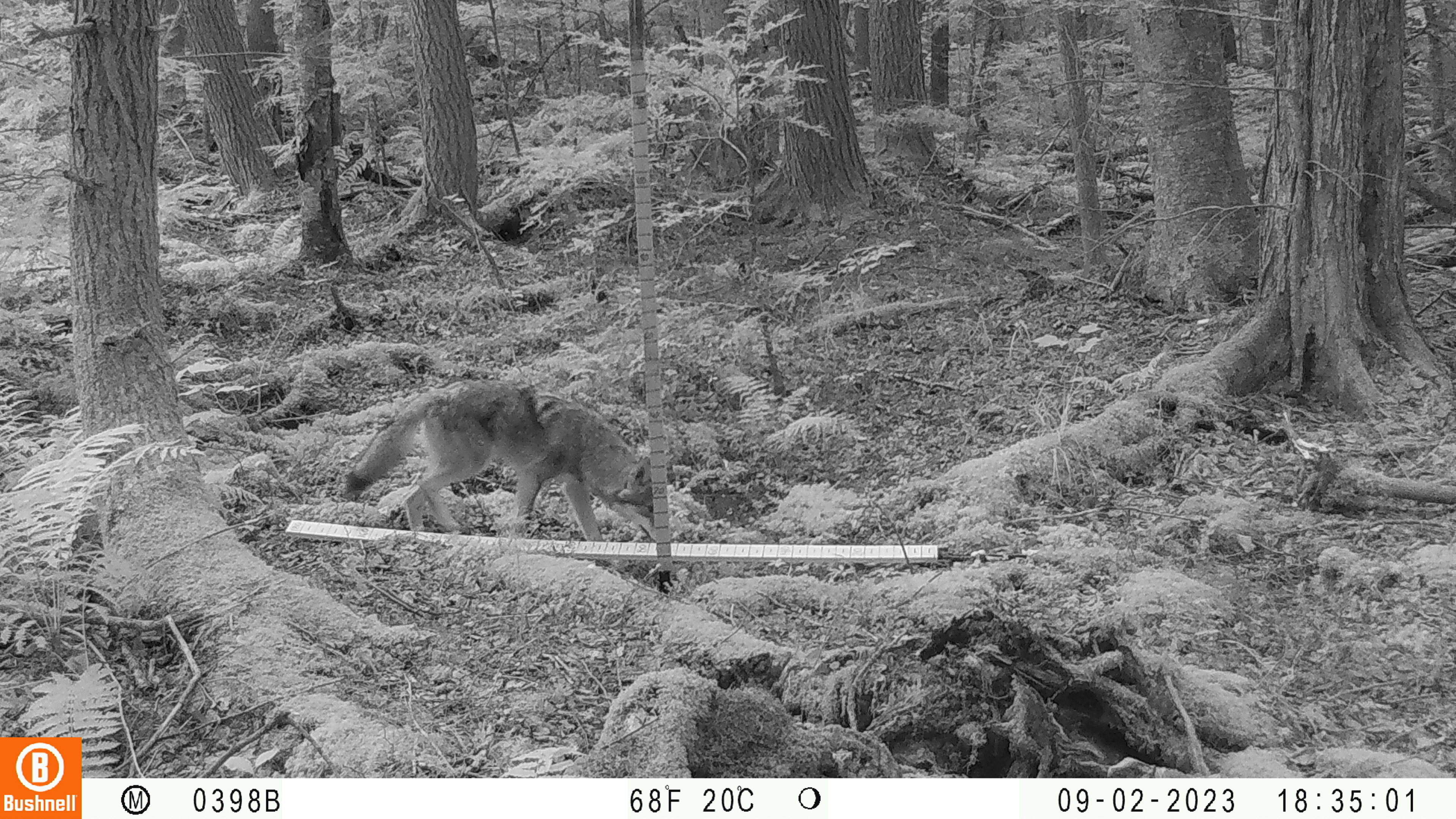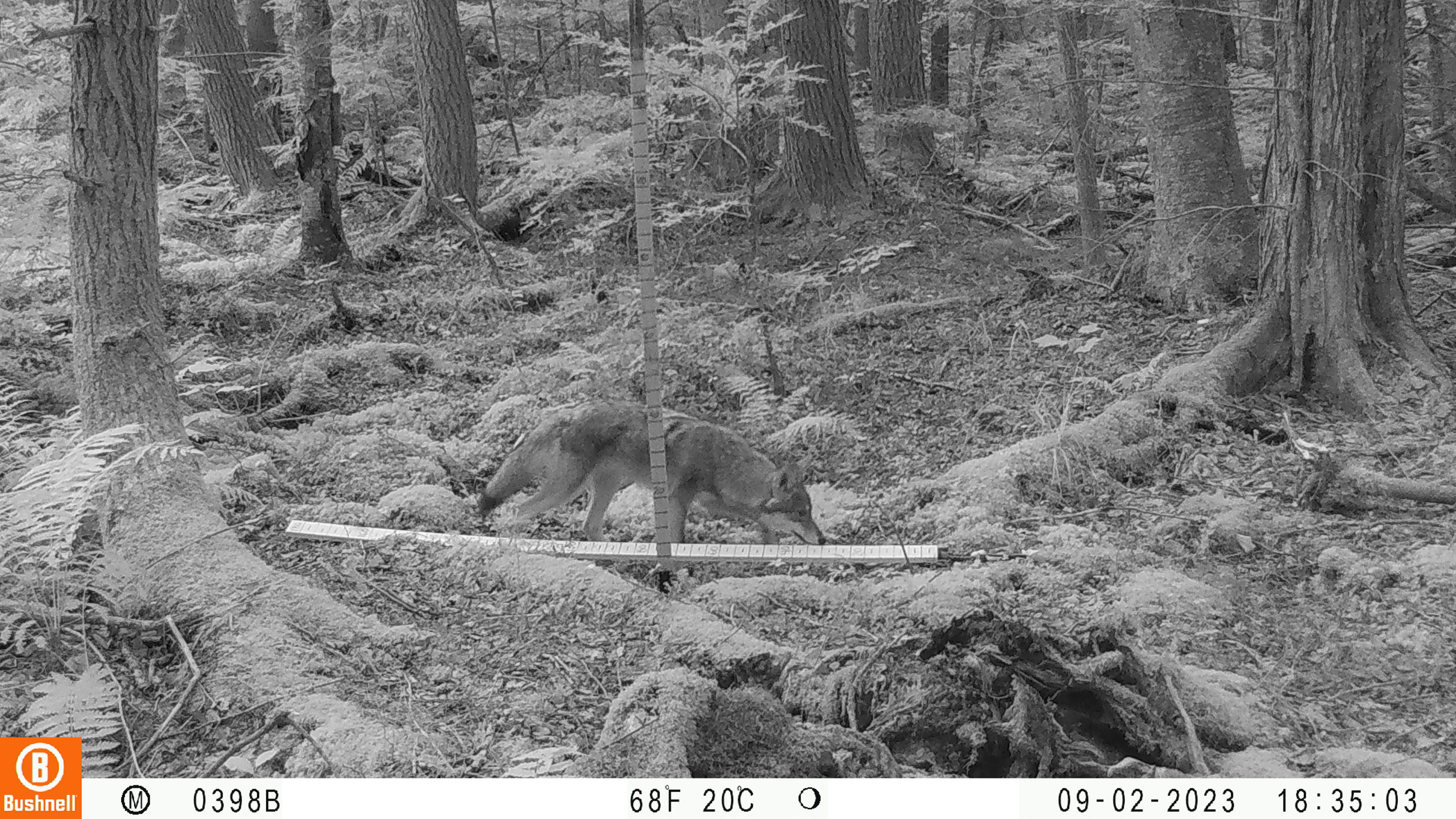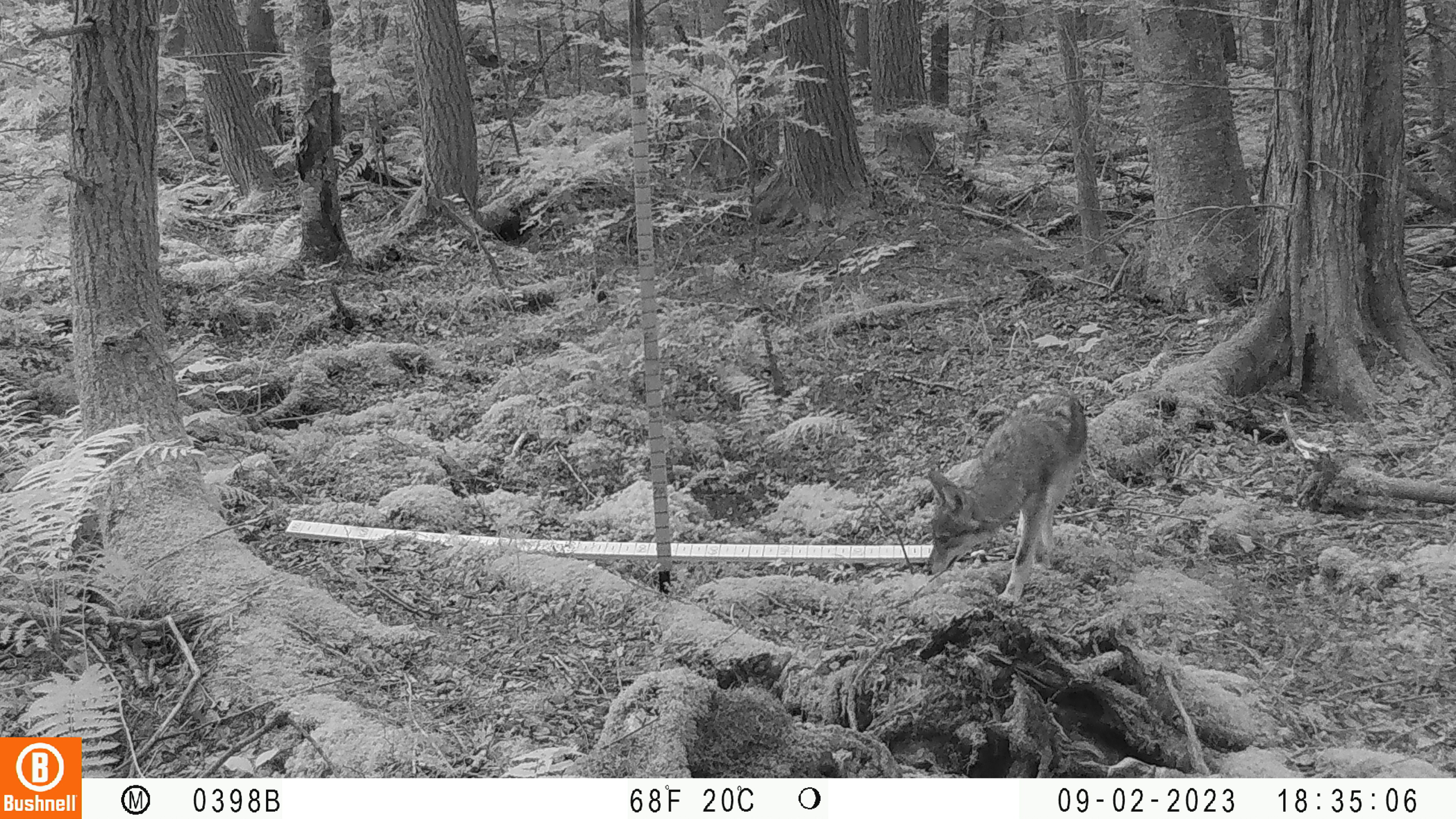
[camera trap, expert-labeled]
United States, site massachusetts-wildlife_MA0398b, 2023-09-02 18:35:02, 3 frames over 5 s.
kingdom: Animalia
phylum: Chordata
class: Mammalia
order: Carnivora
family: Canidae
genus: Canis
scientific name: Canis latrans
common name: coyote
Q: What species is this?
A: Coyote (Canis latrans).